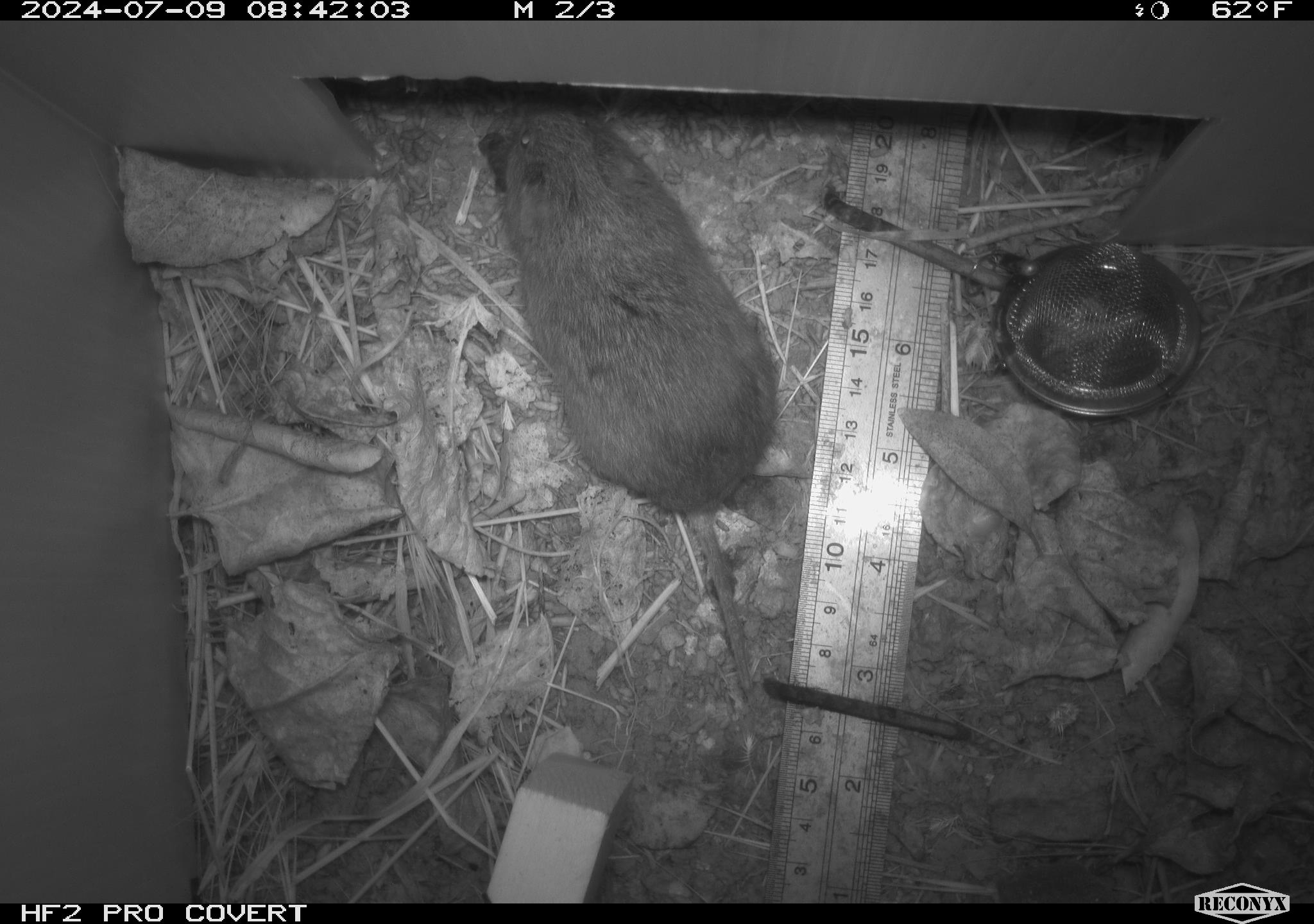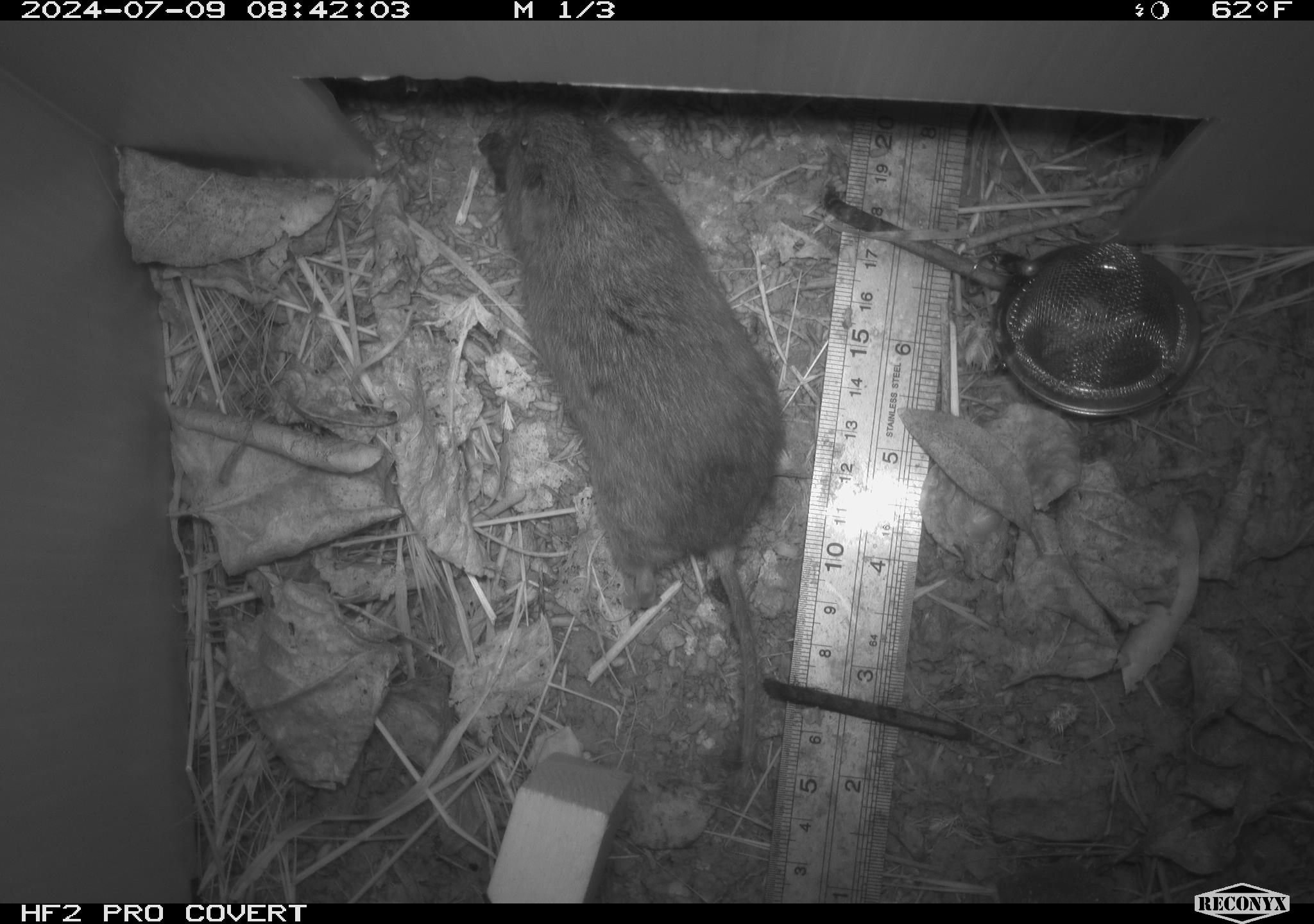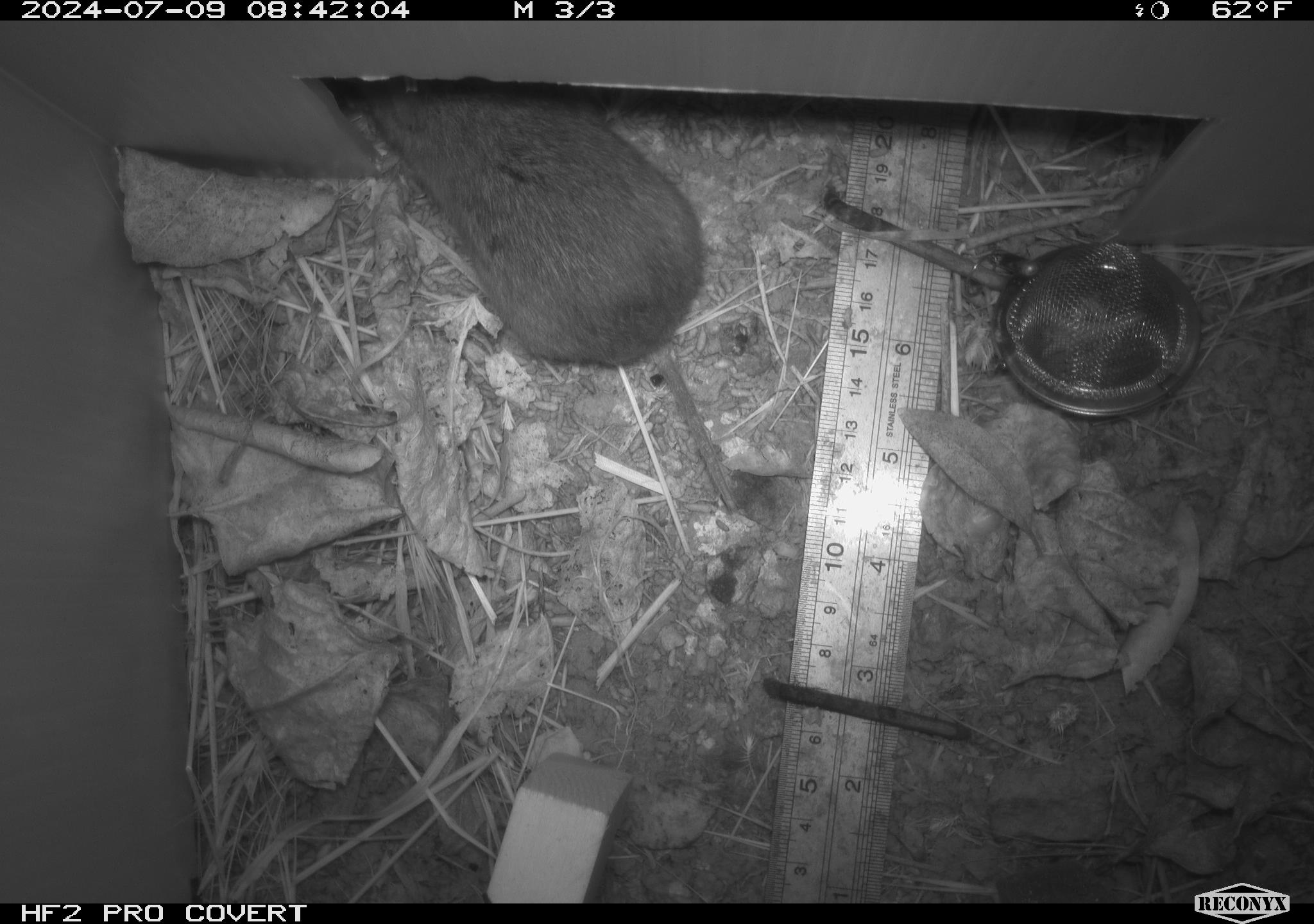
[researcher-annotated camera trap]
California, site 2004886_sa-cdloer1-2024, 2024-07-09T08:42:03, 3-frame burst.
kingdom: Animalia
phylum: Chordata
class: Mammalia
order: Rodentia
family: Cricetidae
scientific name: Arvicolinae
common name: voles, lemmings, and muskrats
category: arvicolinae subfamily